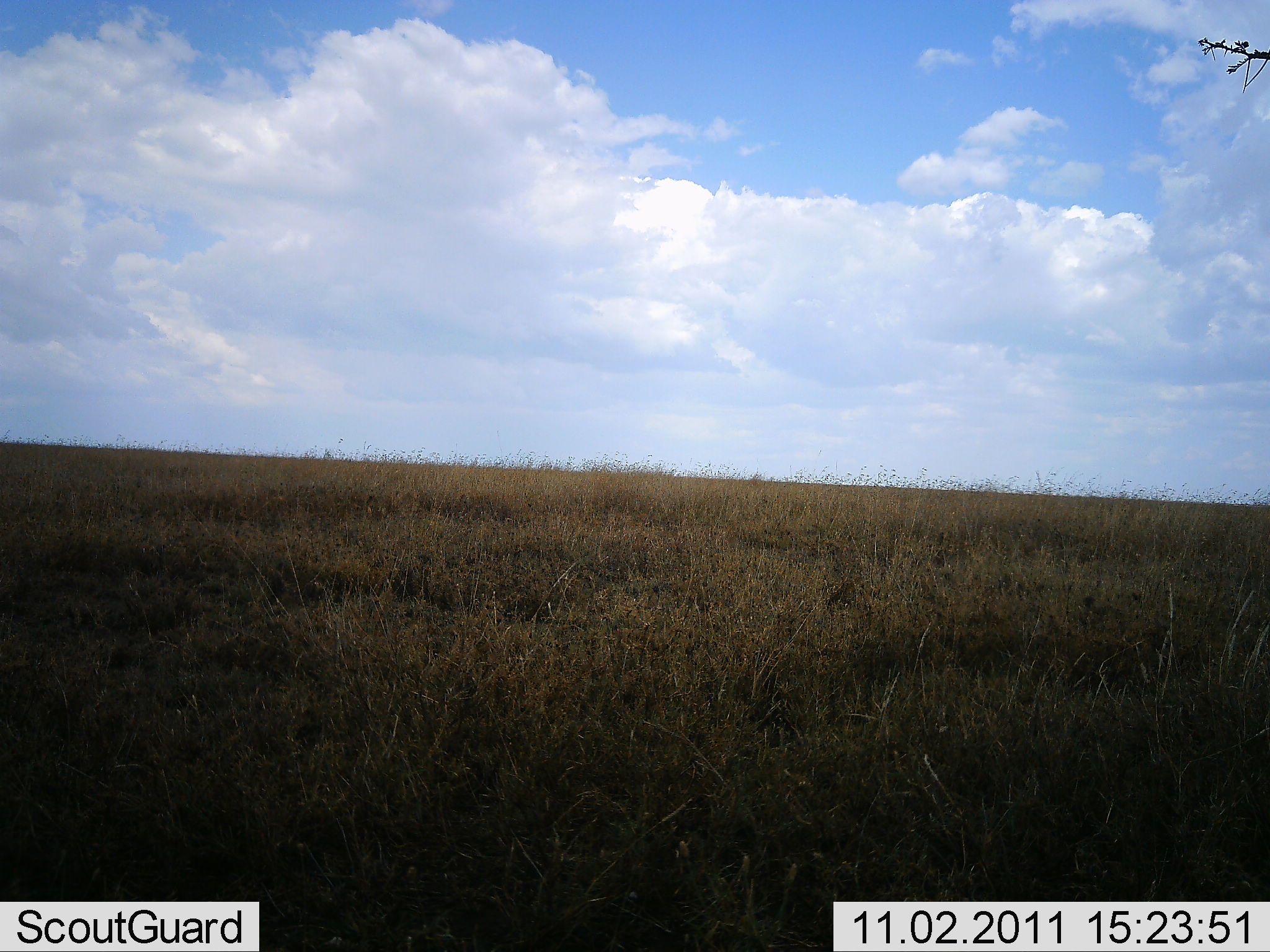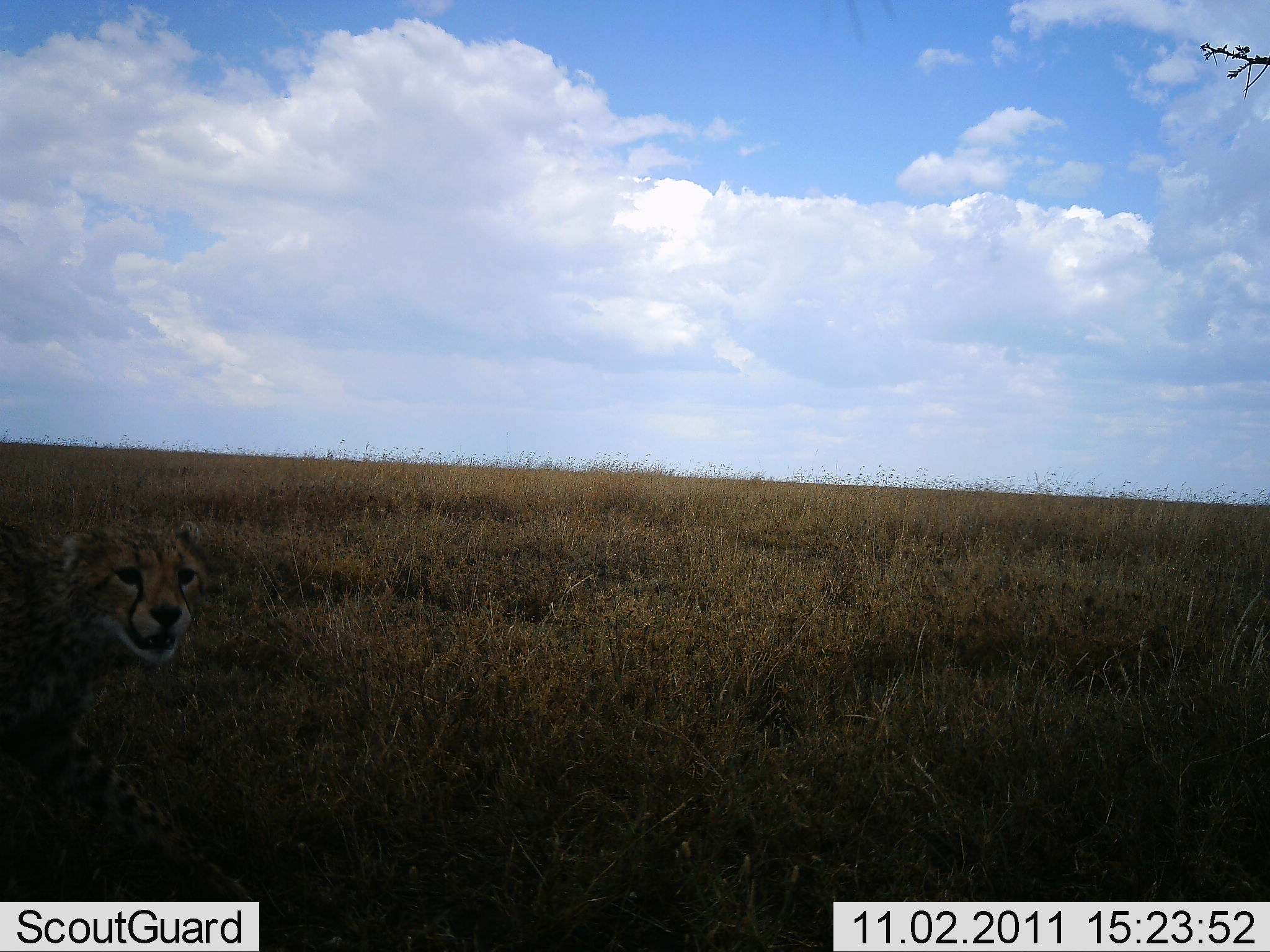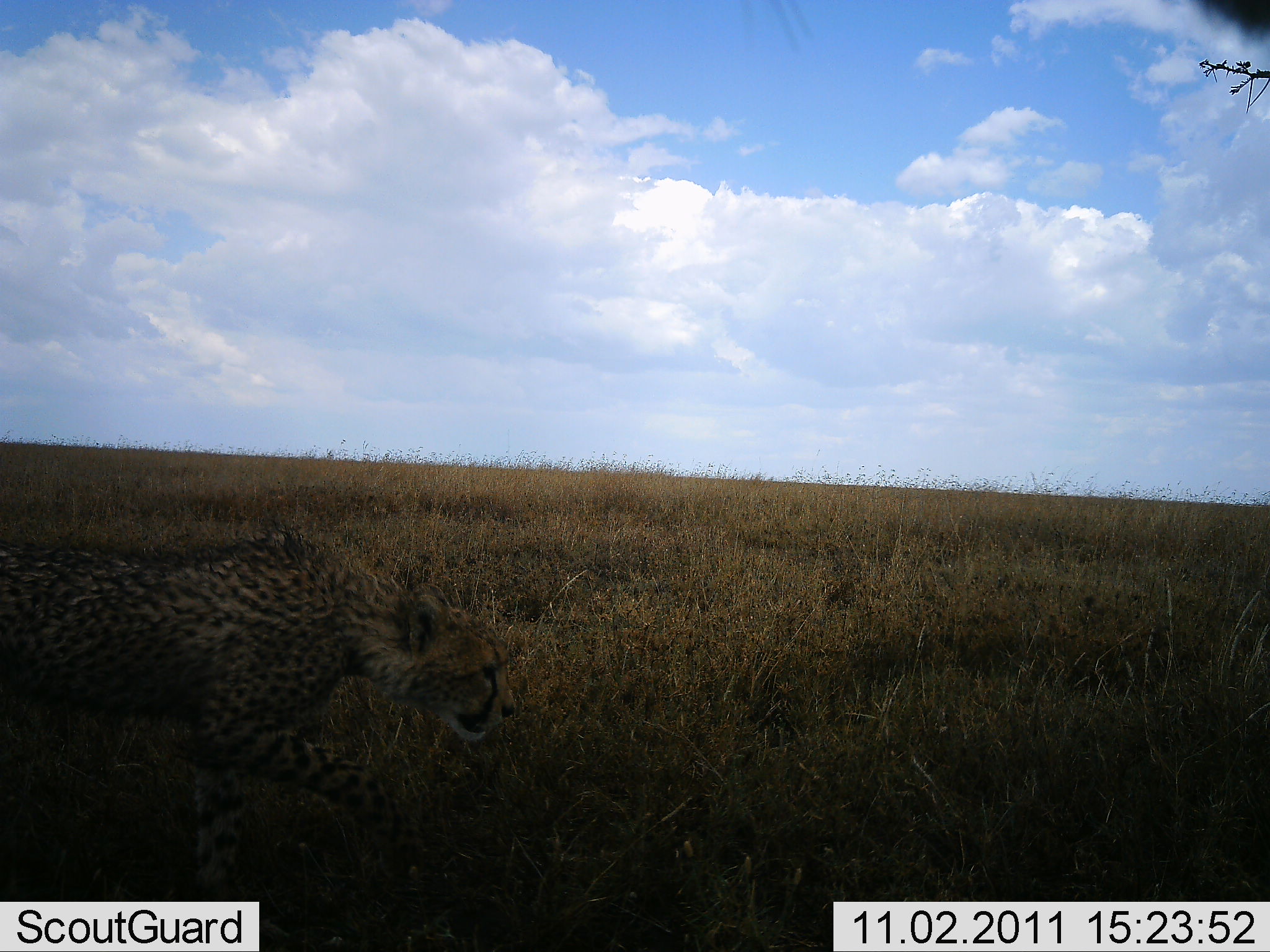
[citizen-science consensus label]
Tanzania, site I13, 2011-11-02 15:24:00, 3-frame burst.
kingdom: Animalia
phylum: Chordata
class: Mammalia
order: Carnivora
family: Felidae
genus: Acinonyx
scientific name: Acinonyx jubatus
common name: cheetah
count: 1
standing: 0%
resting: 0%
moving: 100%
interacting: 0%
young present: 0%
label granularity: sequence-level